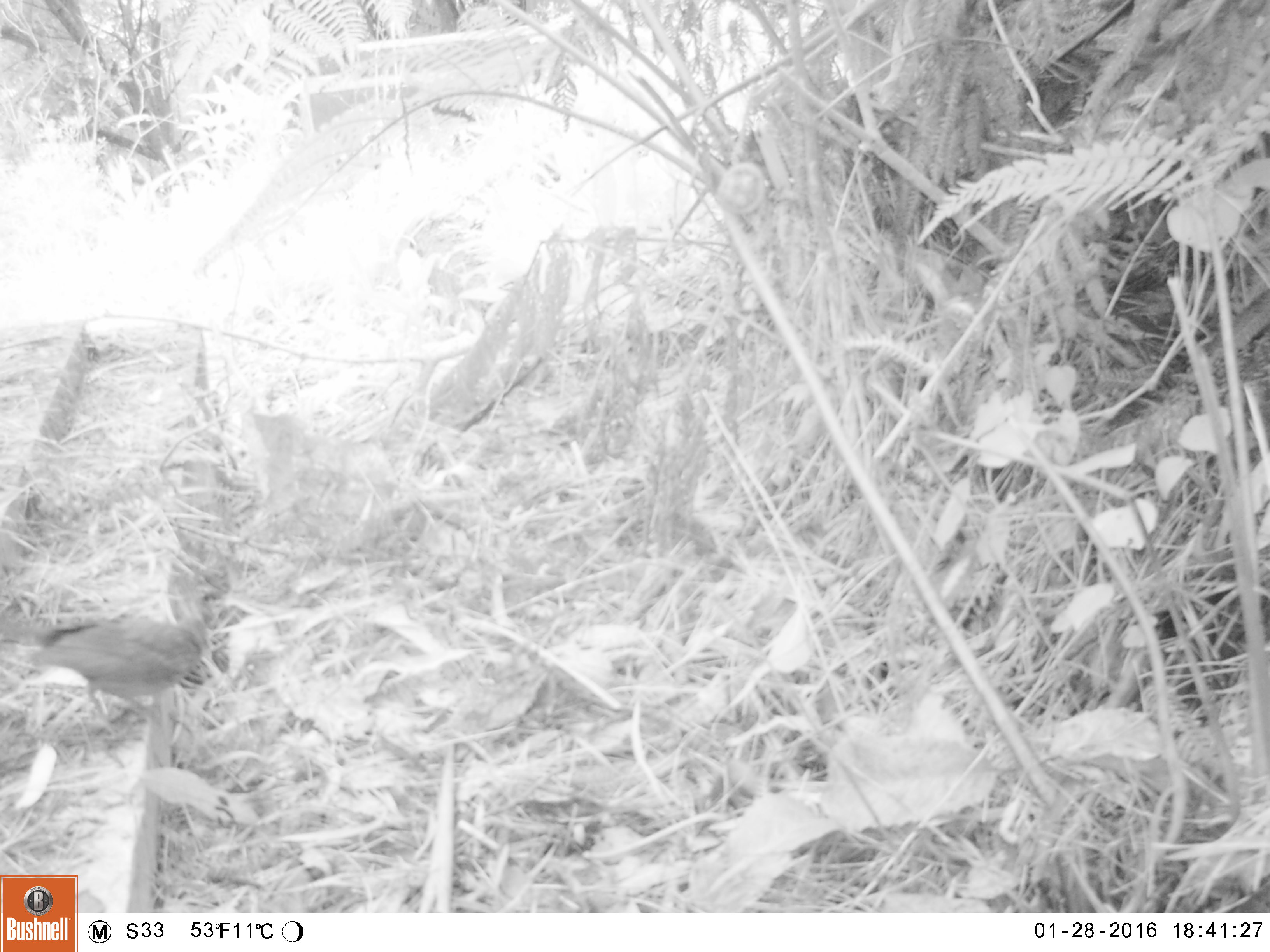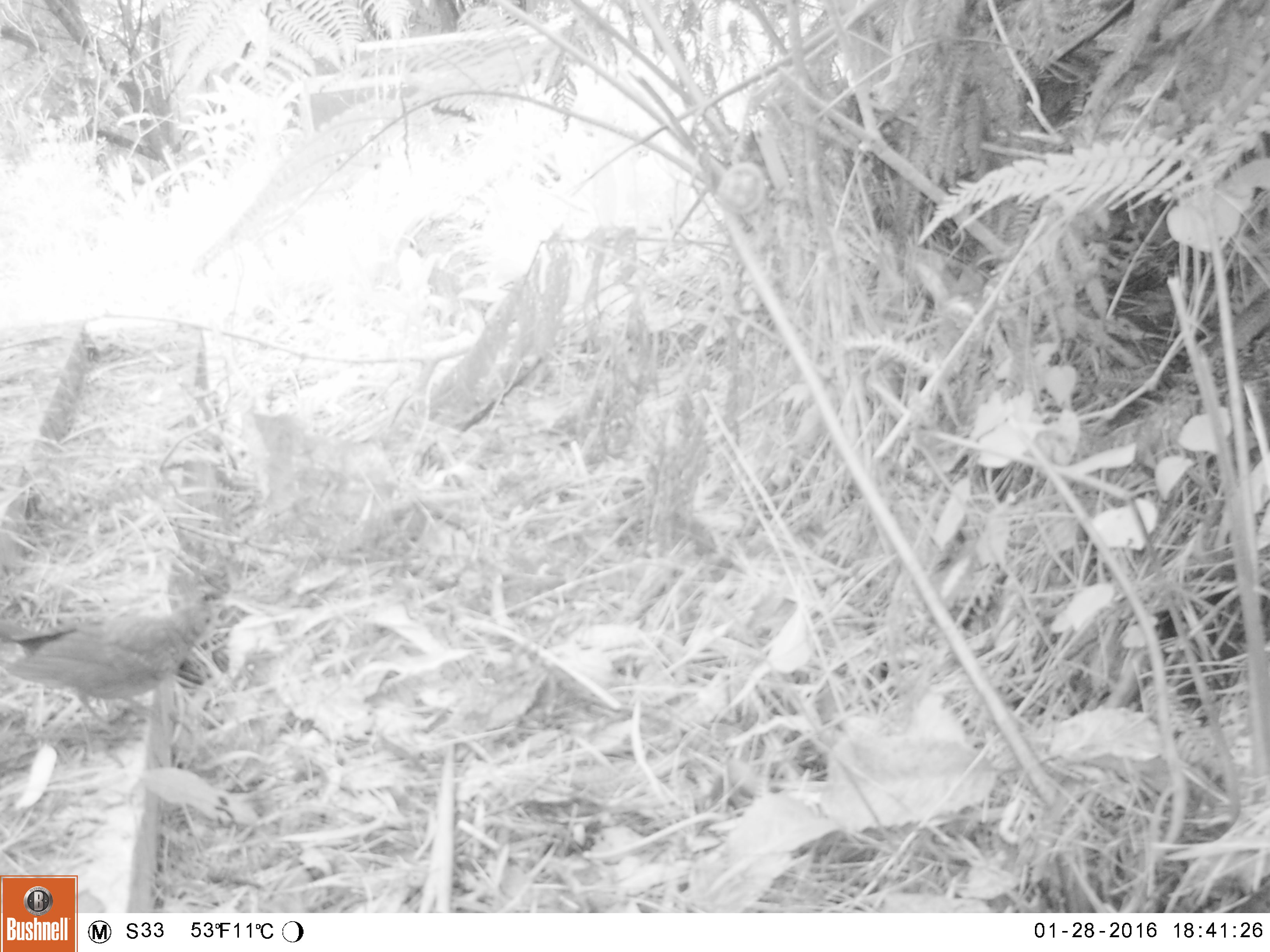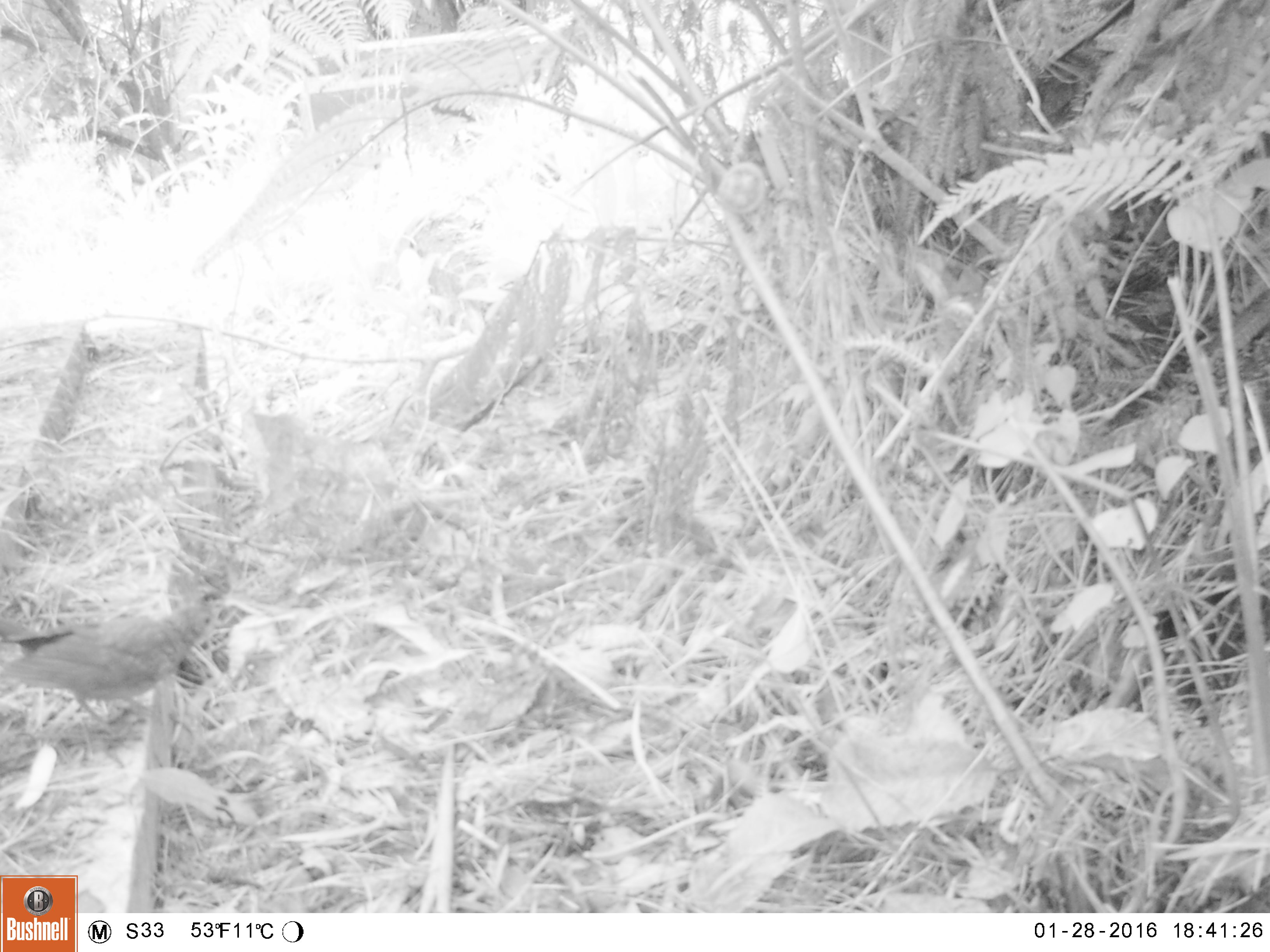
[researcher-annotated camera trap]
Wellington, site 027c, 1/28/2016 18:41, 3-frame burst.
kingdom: Animalia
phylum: Chordata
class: Aves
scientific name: Aves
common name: bird